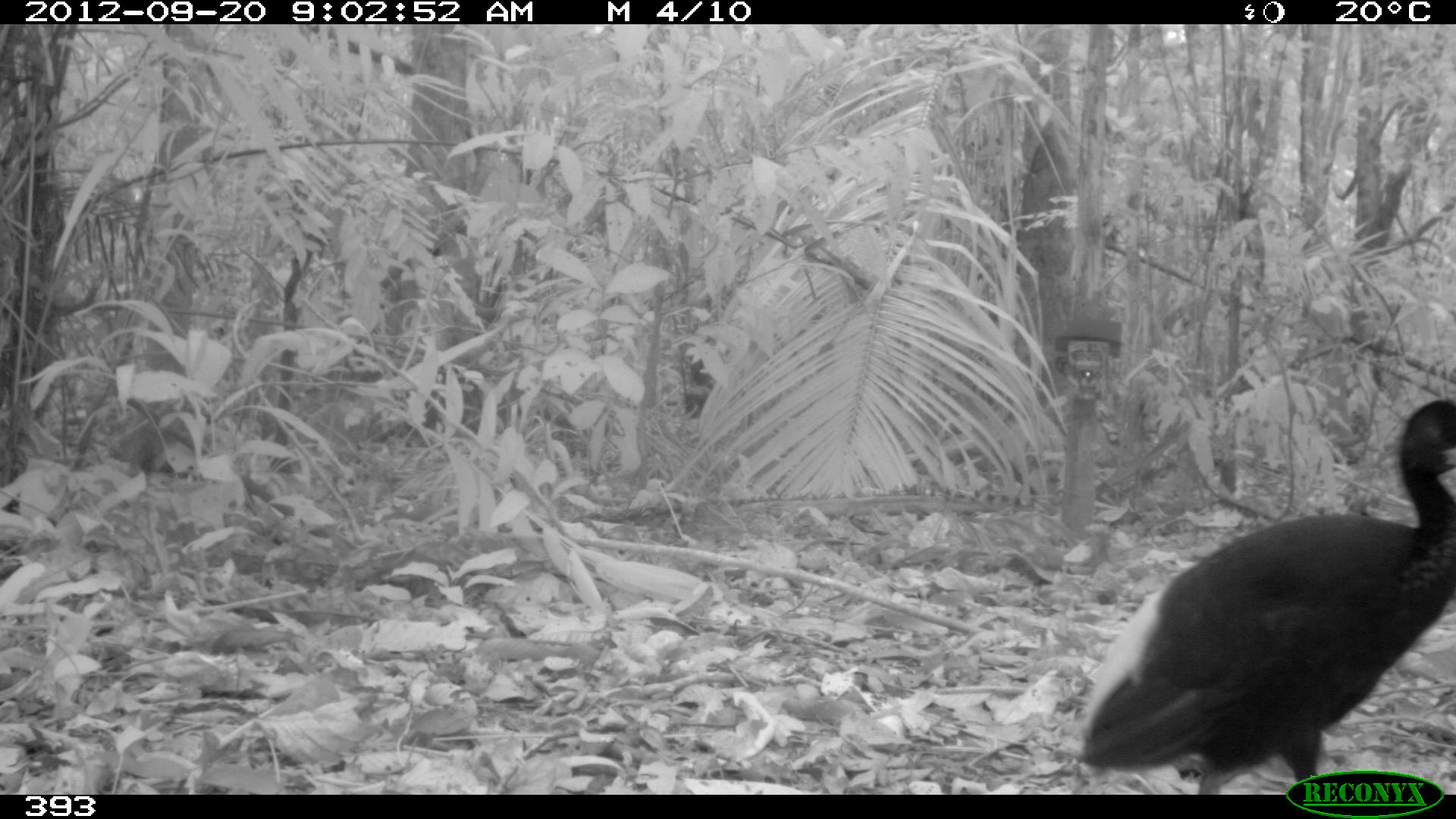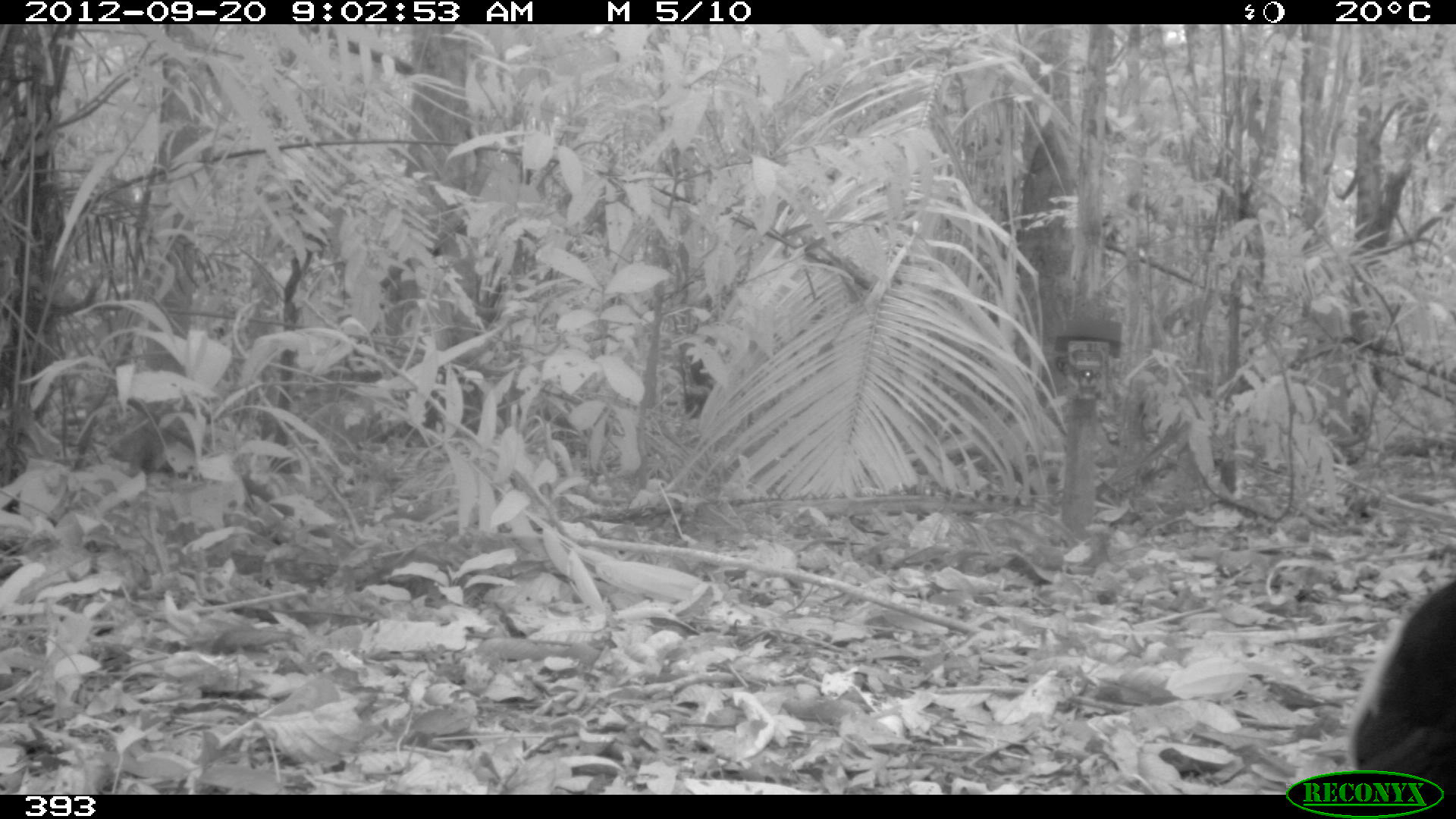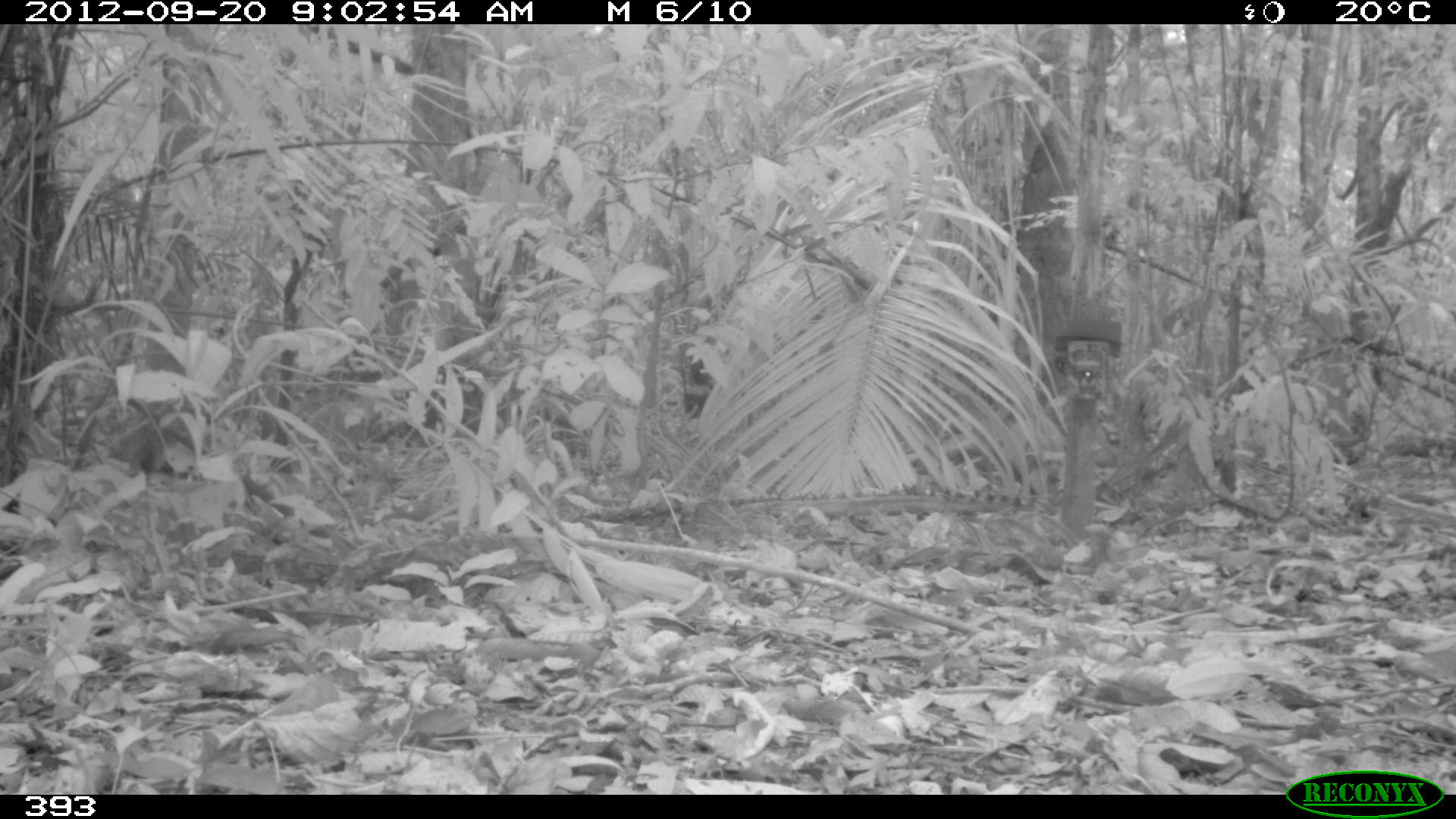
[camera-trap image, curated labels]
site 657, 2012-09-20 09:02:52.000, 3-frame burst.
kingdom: Animalia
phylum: Chordata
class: Aves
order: Gruiformes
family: Psophiidae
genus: Psophia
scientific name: Psophia leucoptera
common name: pale-winged trumpeter